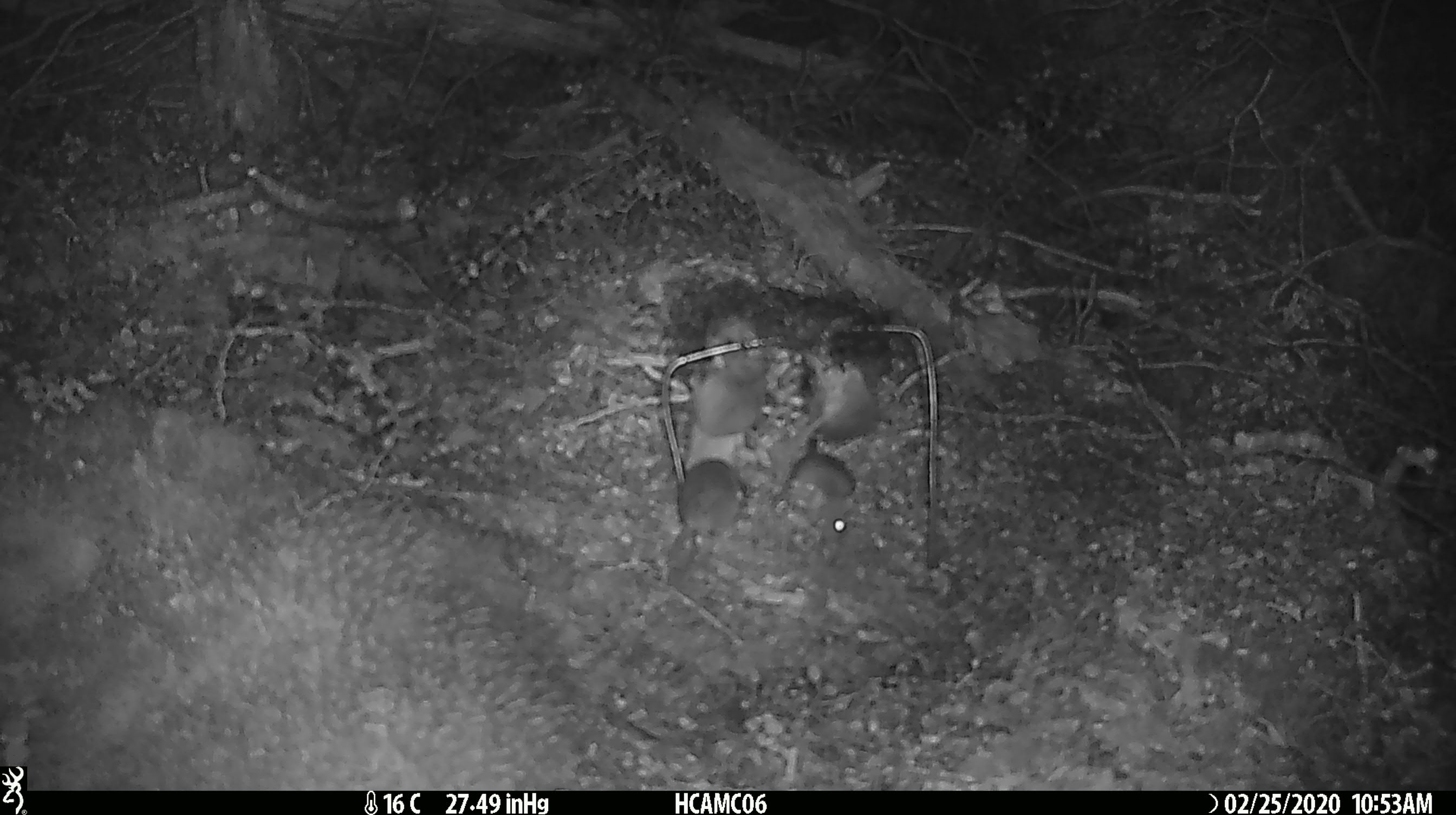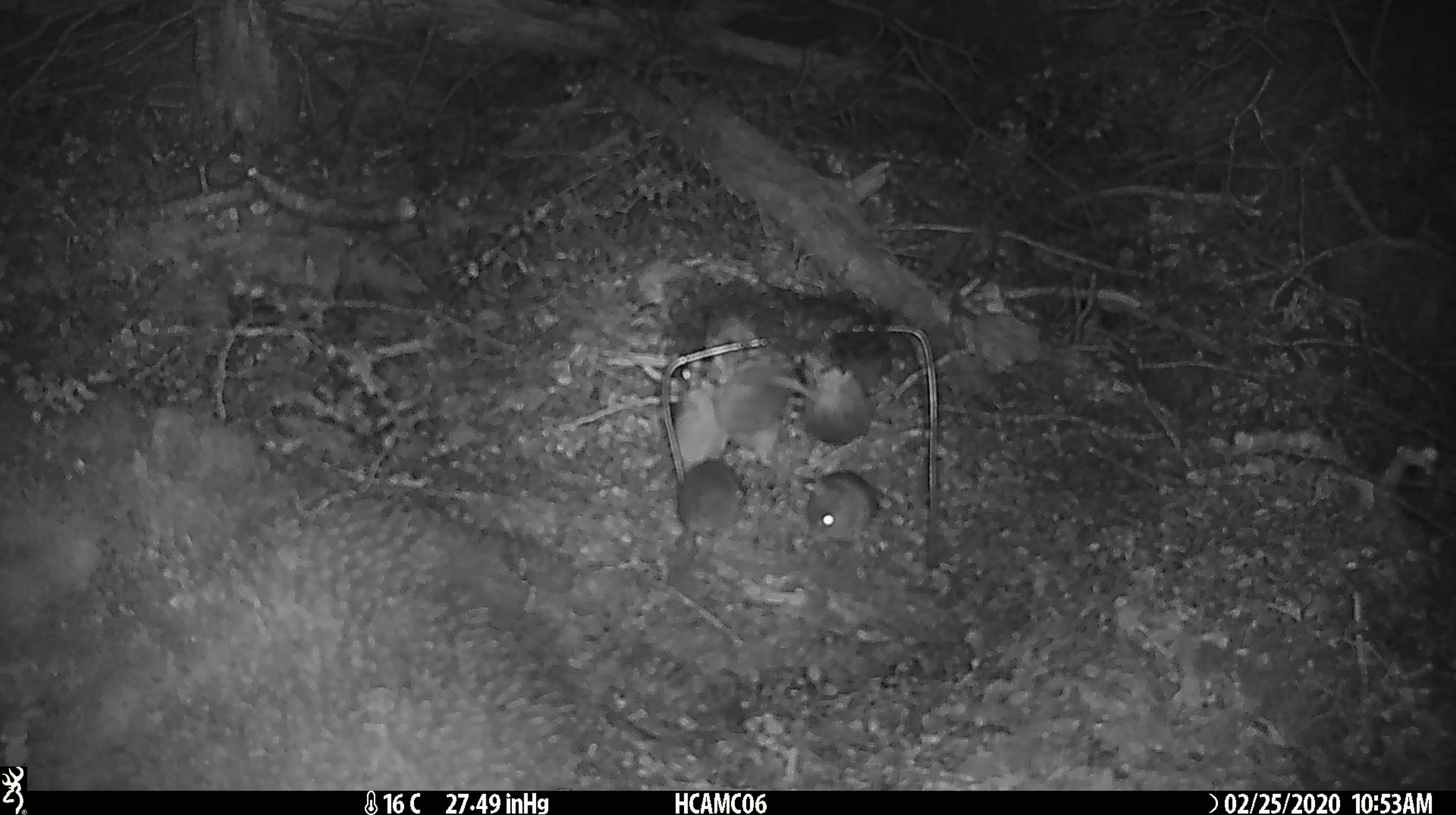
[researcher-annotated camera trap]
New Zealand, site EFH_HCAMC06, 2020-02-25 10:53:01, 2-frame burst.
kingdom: Animalia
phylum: Chordata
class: Mammalia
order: Rodentia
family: Muridae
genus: Mus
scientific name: Mus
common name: mouse